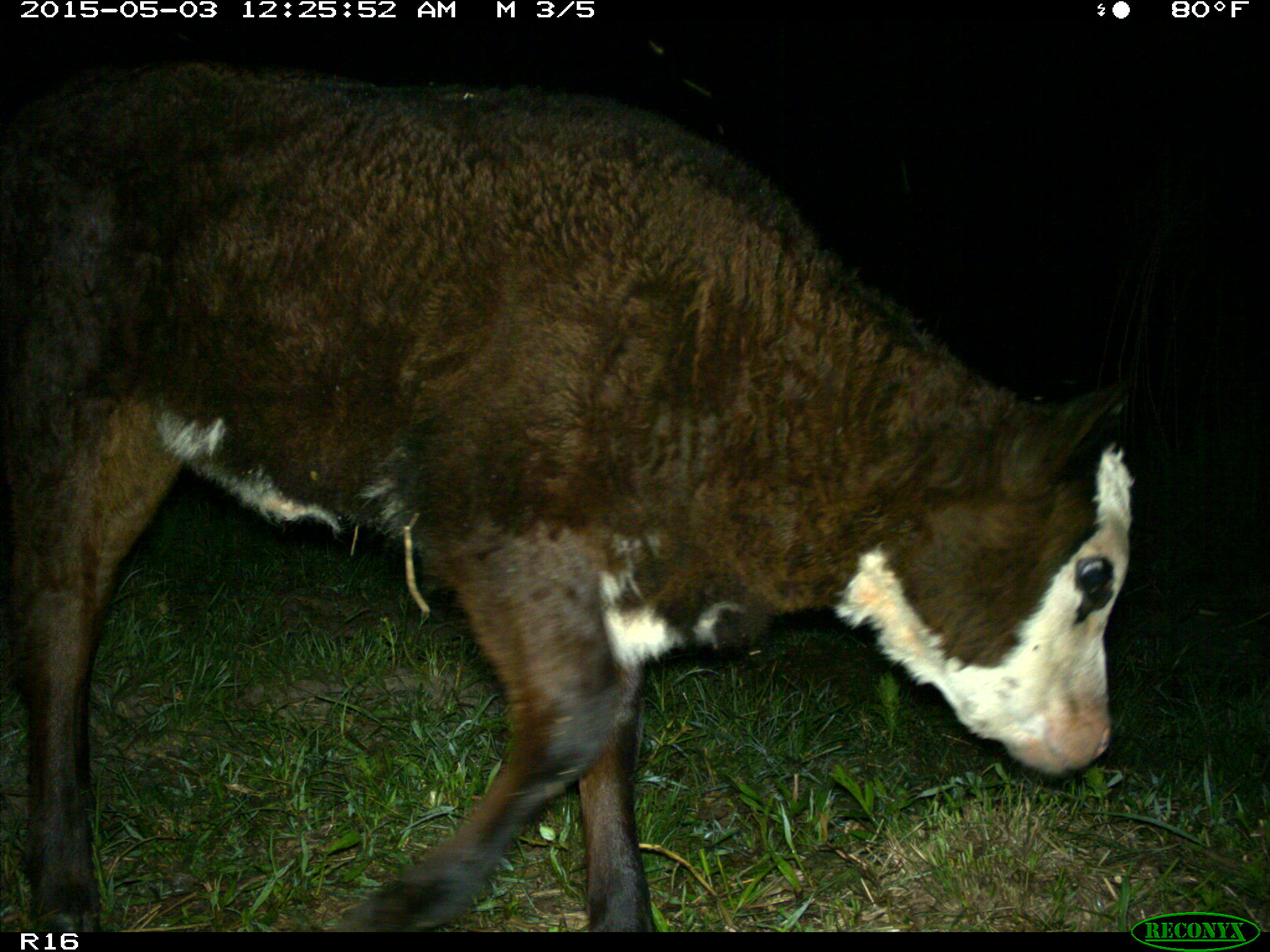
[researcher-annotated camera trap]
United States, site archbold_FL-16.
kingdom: Animalia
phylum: Chordata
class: Mammalia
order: Artiodactyla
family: Bovidae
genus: Bos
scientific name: Bos taurus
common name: domestic cow